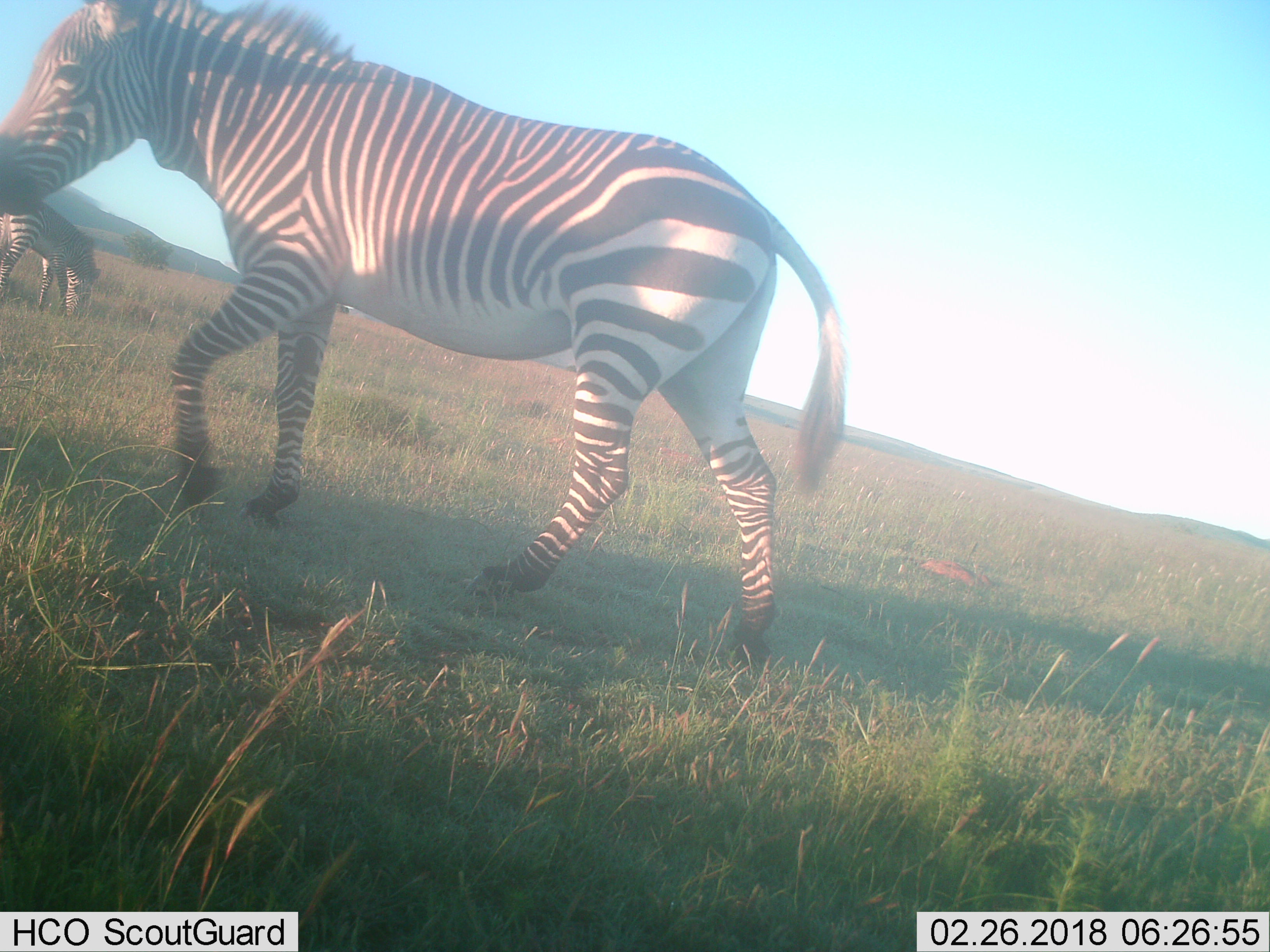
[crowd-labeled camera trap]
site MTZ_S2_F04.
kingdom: Animalia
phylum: Chordata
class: Mammalia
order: Perissodactyla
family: Equidae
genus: Equus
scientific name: Equus zebra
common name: mountain zebra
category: zebramountain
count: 2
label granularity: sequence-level